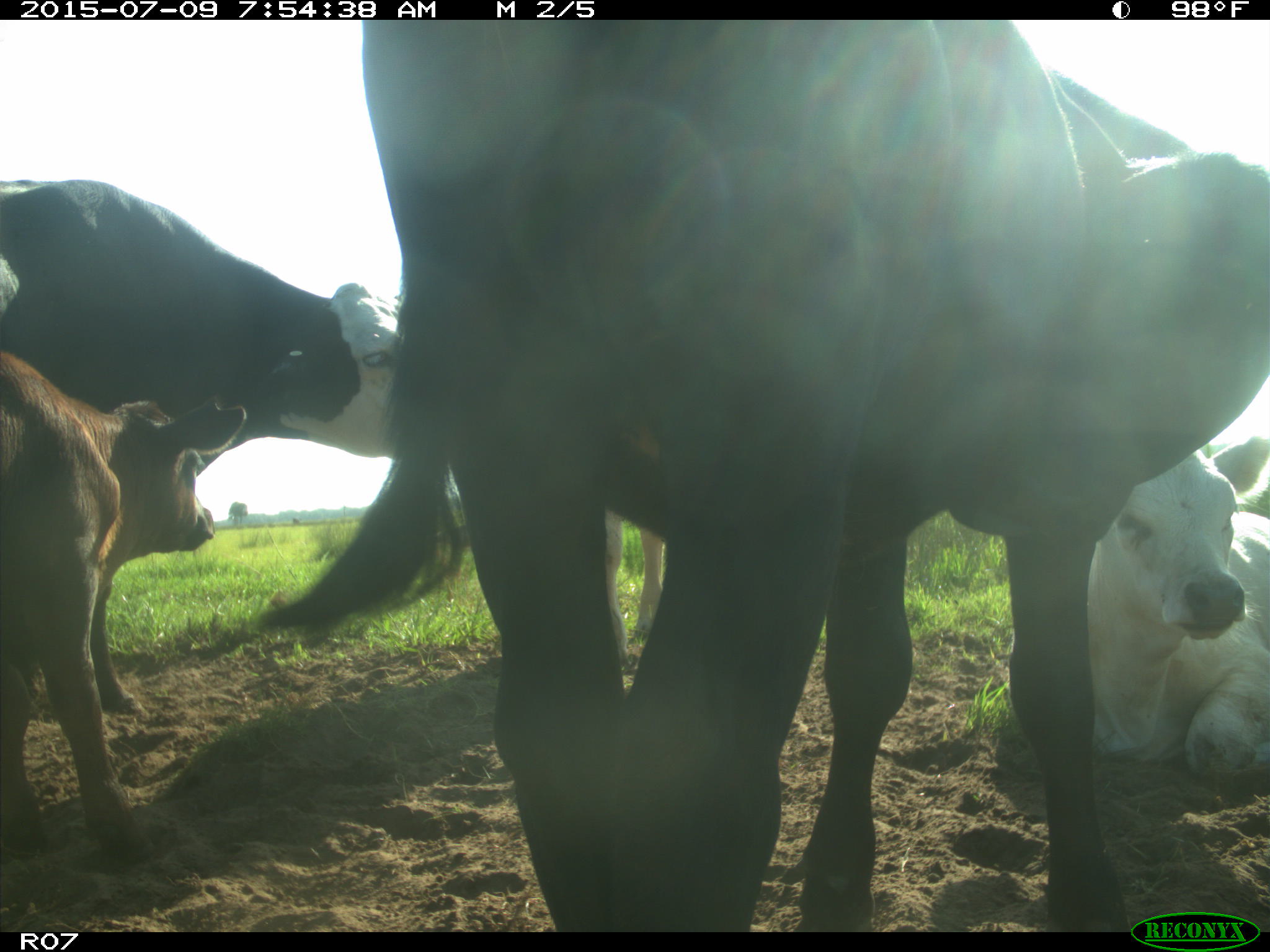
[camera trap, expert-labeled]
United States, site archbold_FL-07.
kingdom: Animalia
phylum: Chordata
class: Mammalia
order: Artiodactyla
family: Bovidae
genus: Bos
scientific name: Bos taurus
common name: domestic cow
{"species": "Bos taurus (domestic cow)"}